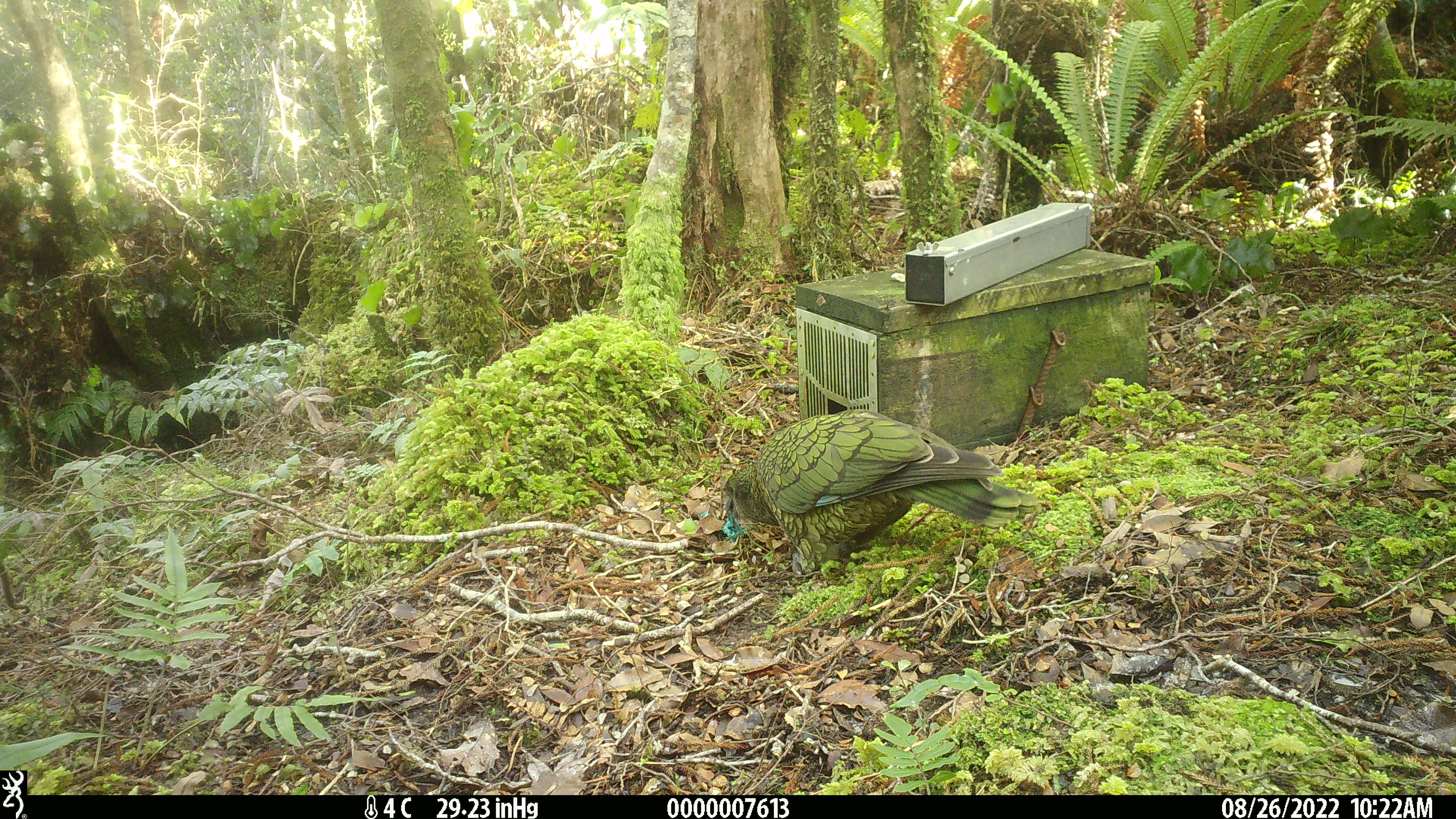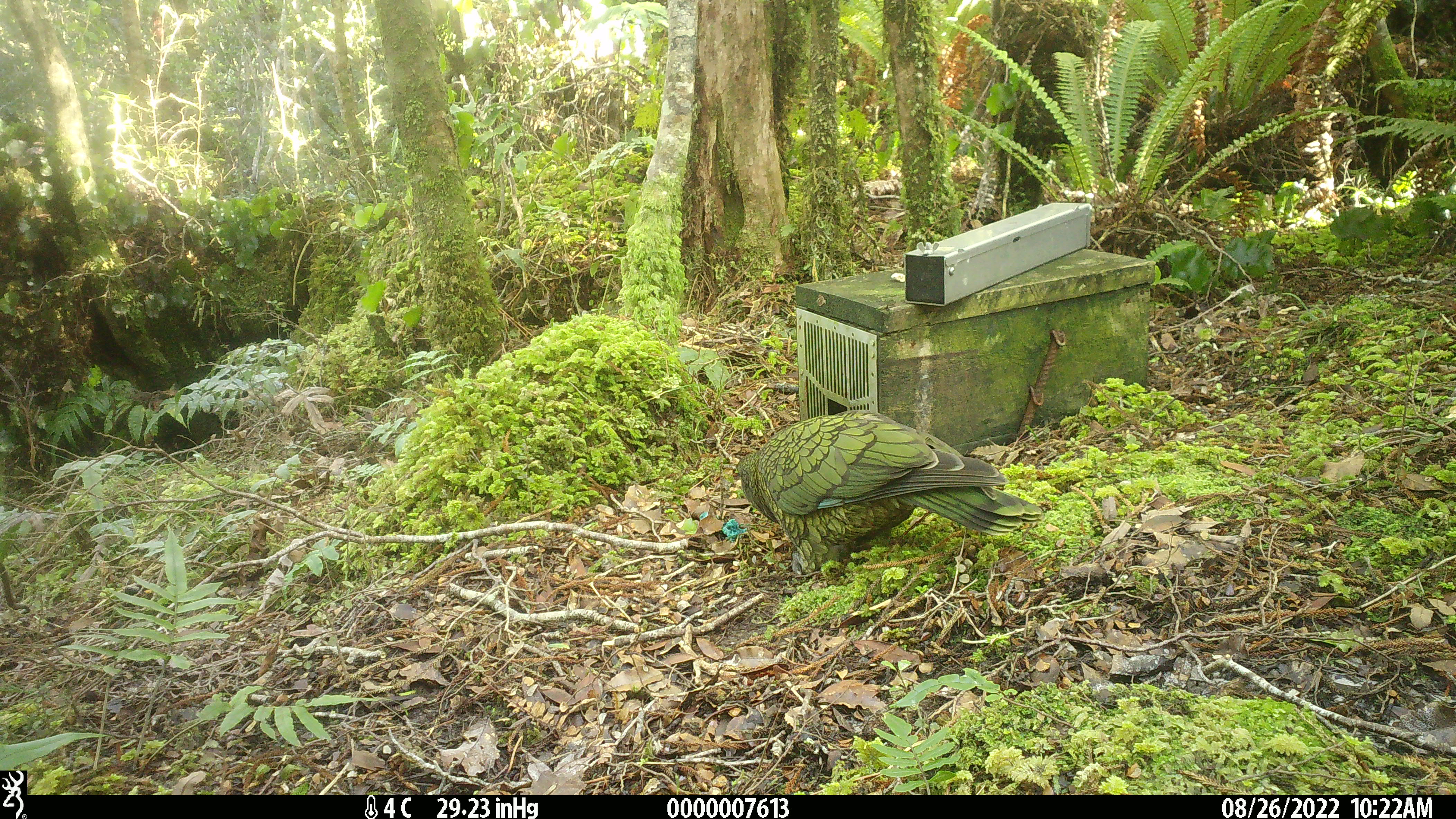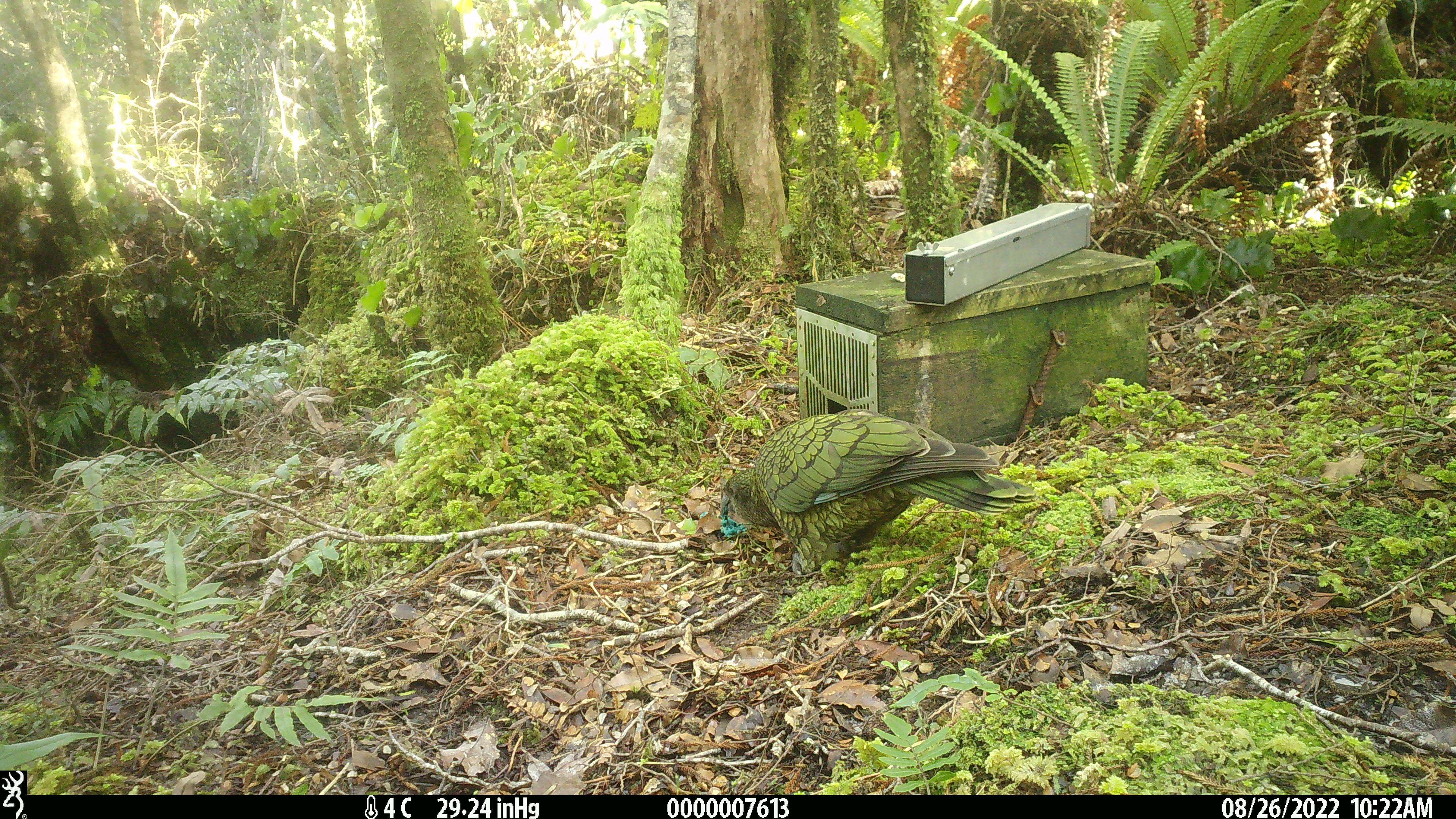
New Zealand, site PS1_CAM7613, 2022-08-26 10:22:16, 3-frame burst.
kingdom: Animalia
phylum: Chordata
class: Aves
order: Psittaciformes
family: Strigopidae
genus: Nestor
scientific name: Nestor notabilis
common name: kea